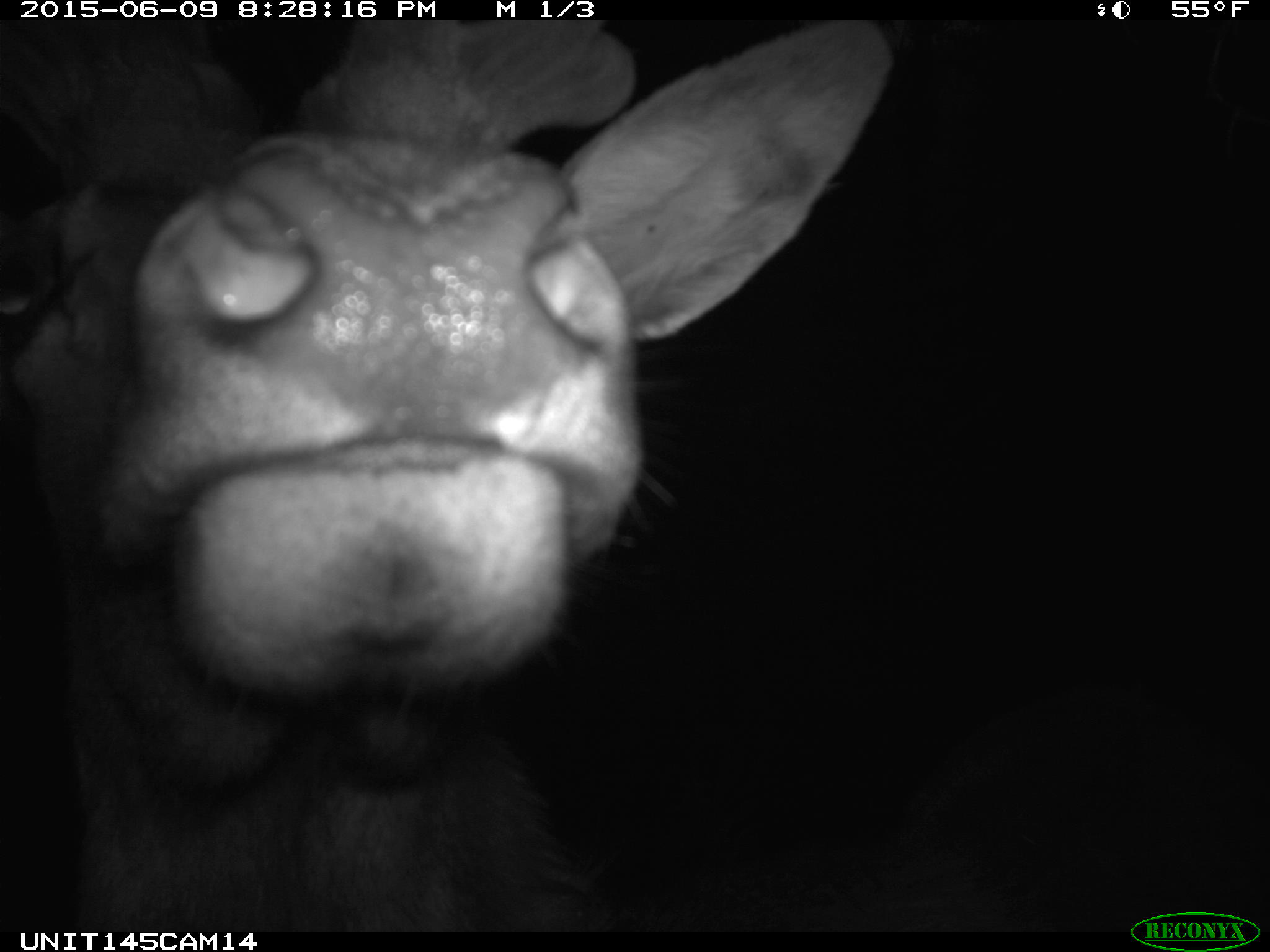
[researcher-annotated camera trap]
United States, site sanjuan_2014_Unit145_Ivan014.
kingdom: Animalia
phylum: Chordata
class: Mammalia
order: Artiodactyla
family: Cervidae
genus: Cervus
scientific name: Cervus elaphus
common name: red deer